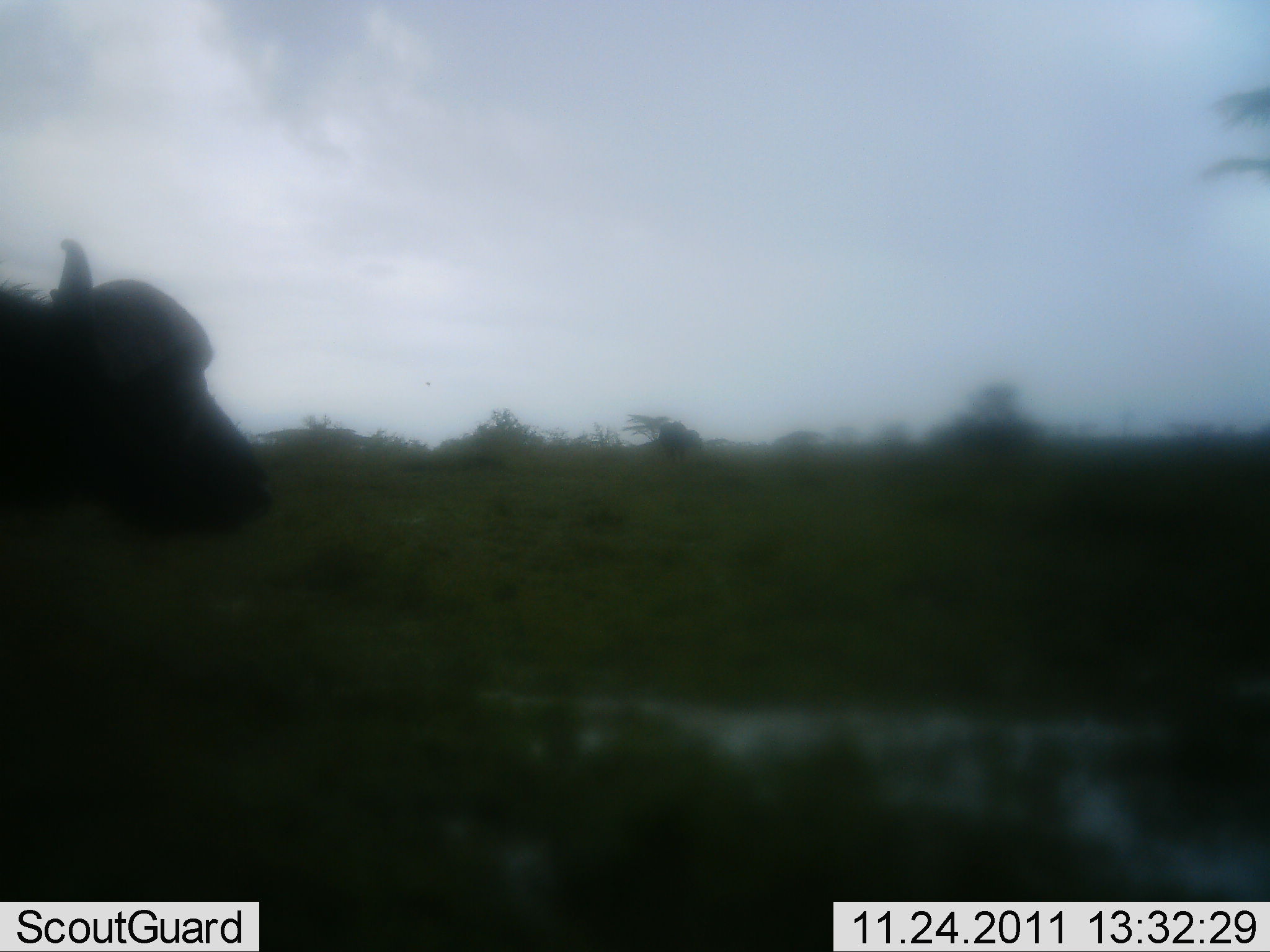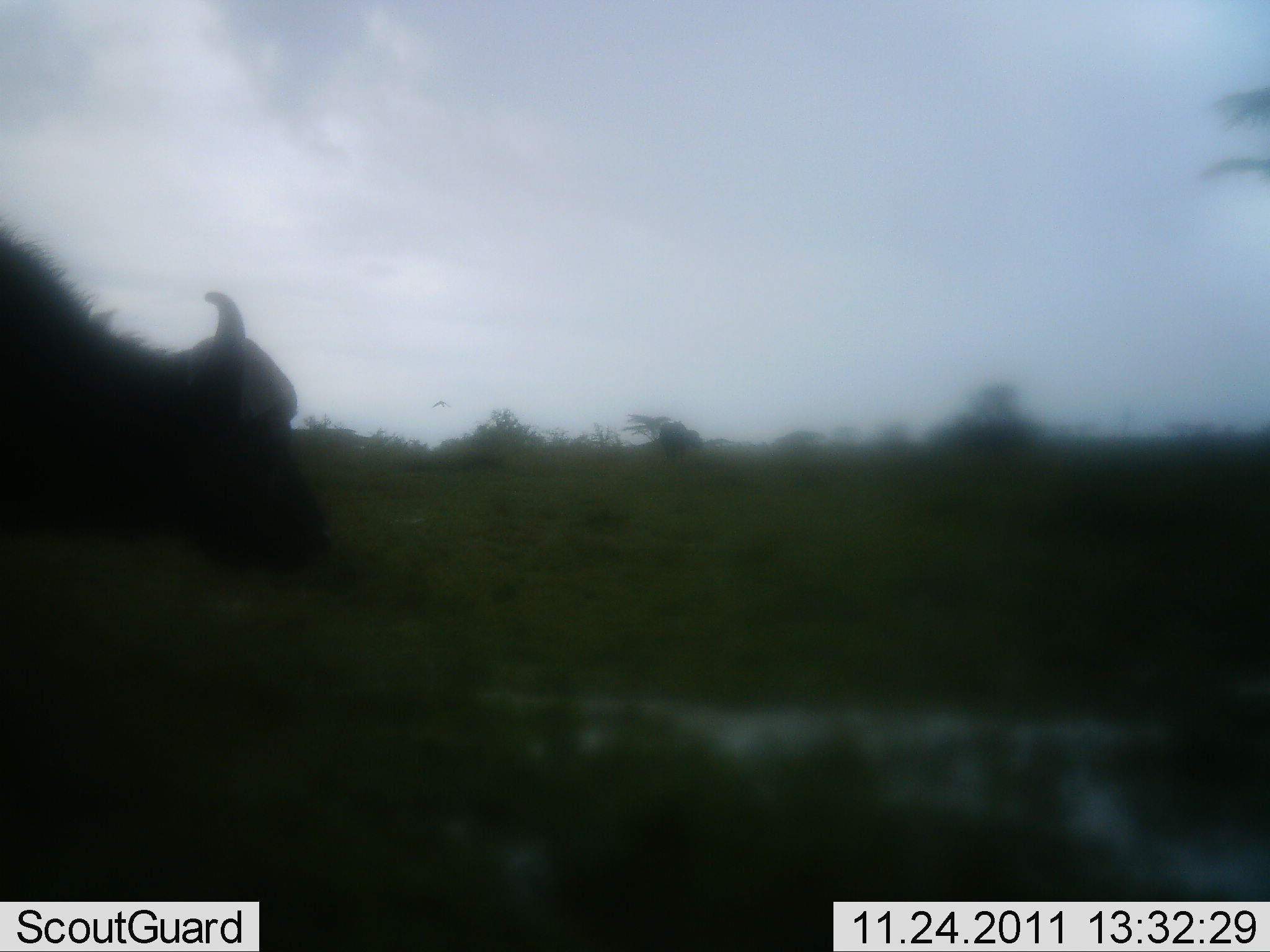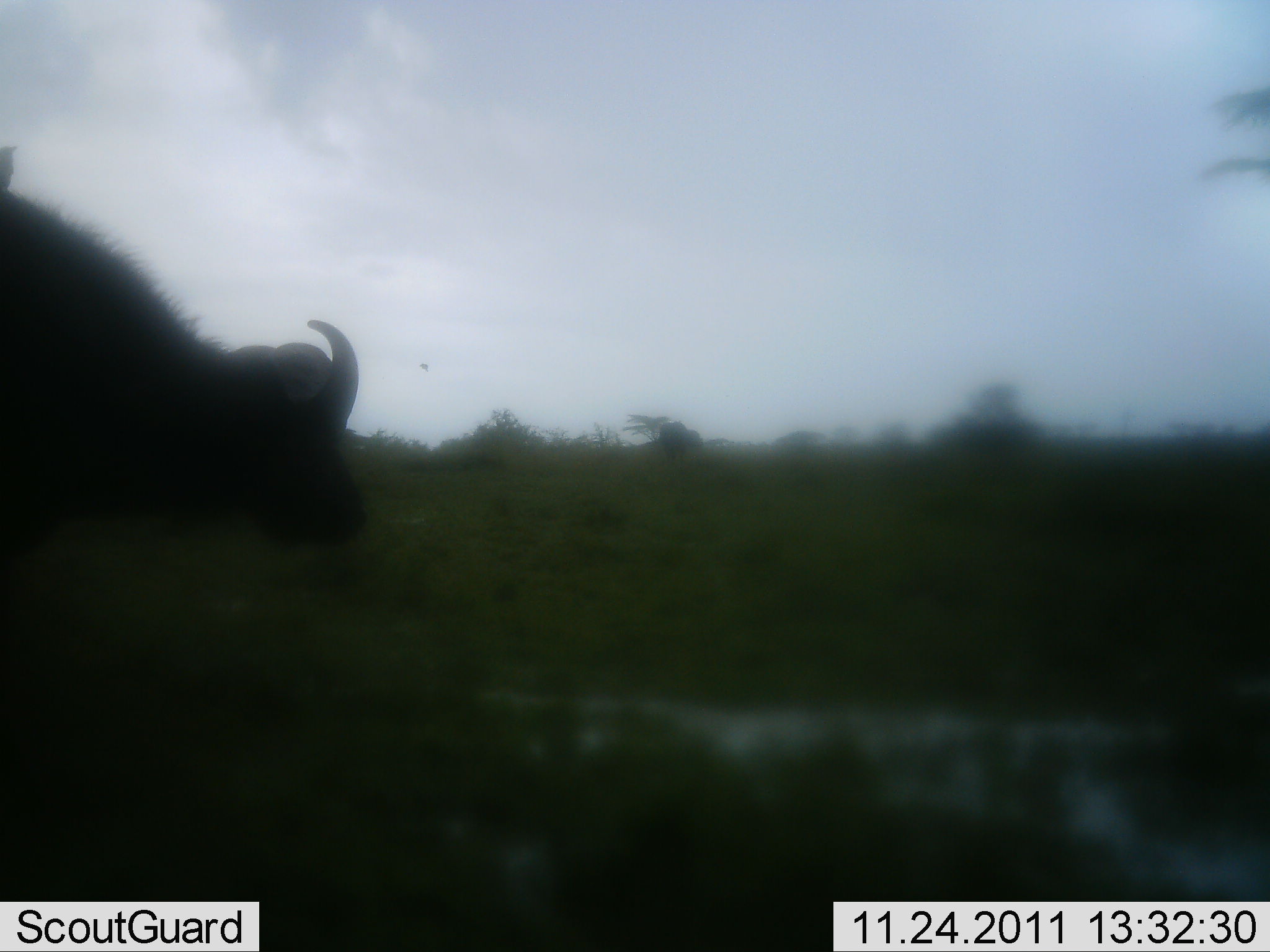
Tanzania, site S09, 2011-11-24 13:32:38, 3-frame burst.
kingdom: Animalia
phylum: Chordata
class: Mammalia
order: Artiodactyla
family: Bovidae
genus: Syncerus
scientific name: Syncerus caffer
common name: cape buffalo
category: buffalo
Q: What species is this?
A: Buffalo (cape buffalo) (Syncerus caffer).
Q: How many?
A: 1.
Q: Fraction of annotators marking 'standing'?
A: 23%.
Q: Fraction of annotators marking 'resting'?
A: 0%.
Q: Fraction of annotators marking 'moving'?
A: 77%.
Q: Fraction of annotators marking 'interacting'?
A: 0%.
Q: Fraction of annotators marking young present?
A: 0%.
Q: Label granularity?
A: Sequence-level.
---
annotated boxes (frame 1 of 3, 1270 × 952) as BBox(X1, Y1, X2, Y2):
animal: BBox(0, 235, 272, 548)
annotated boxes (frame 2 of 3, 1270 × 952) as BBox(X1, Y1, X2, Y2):
animal: BBox(0, 225, 326, 578)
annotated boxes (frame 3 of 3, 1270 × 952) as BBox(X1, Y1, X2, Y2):
animal: BBox(0, 144, 360, 567)